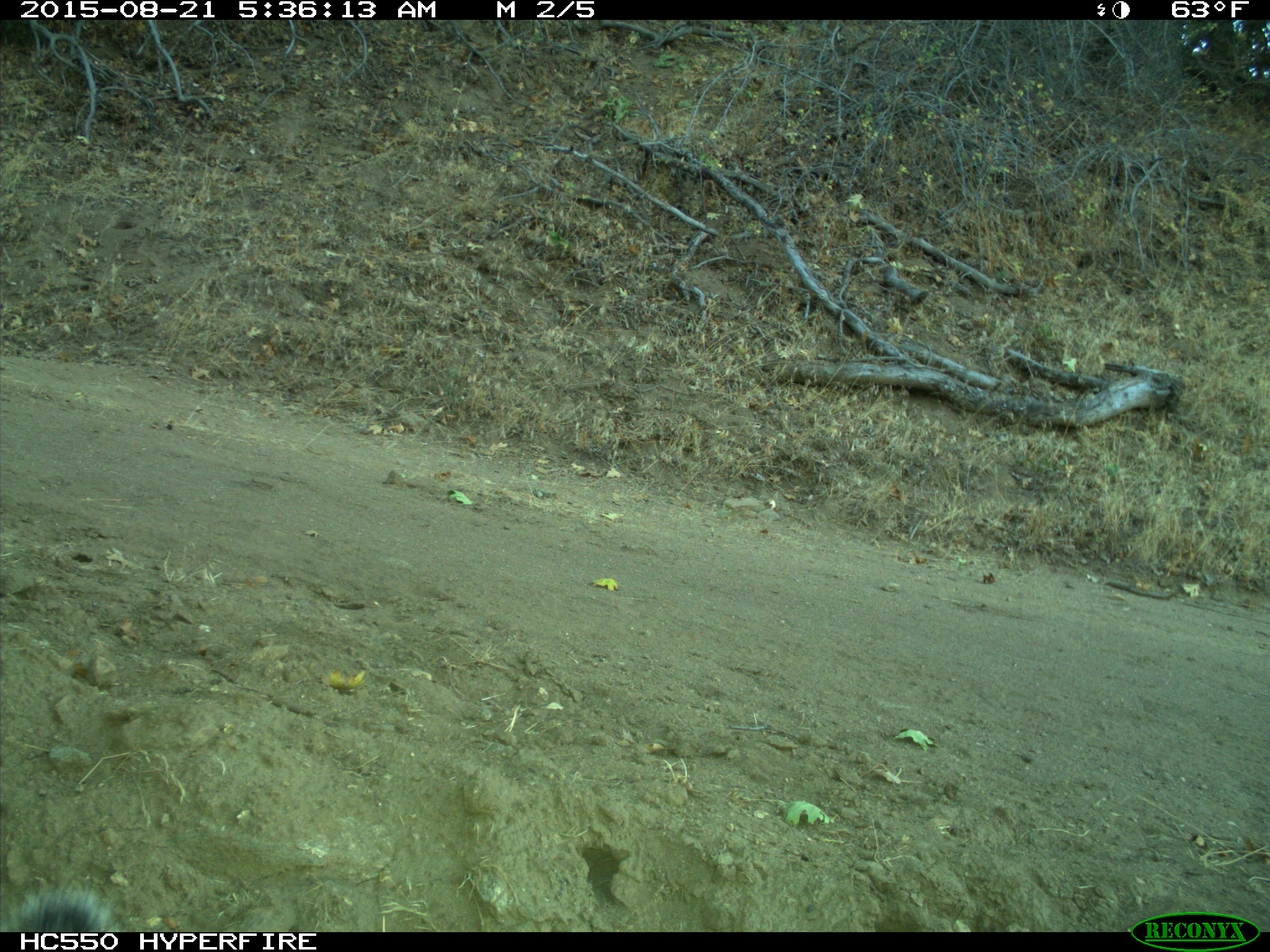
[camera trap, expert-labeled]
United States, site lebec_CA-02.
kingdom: Animalia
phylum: Chordata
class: Mammalia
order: Rodentia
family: Sciuridae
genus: Sciurus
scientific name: Sciurus carolinensis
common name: eastern gray squirrel